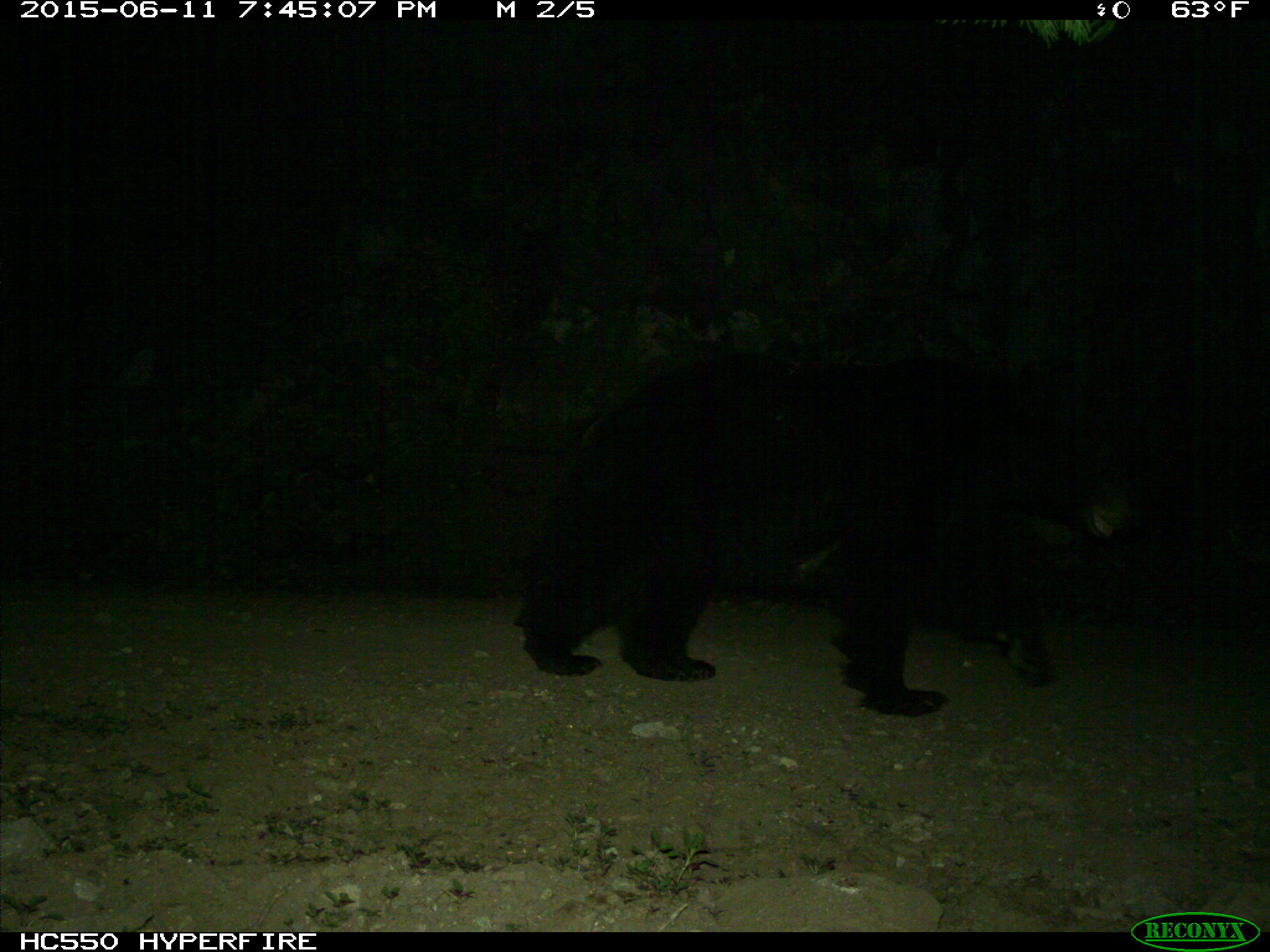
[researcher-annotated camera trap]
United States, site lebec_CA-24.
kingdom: Animalia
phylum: Chordata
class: Mammalia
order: Carnivora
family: Ursidae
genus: Ursus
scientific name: Ursus americanus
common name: american black bear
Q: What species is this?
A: Ursus americanus (american black bear).